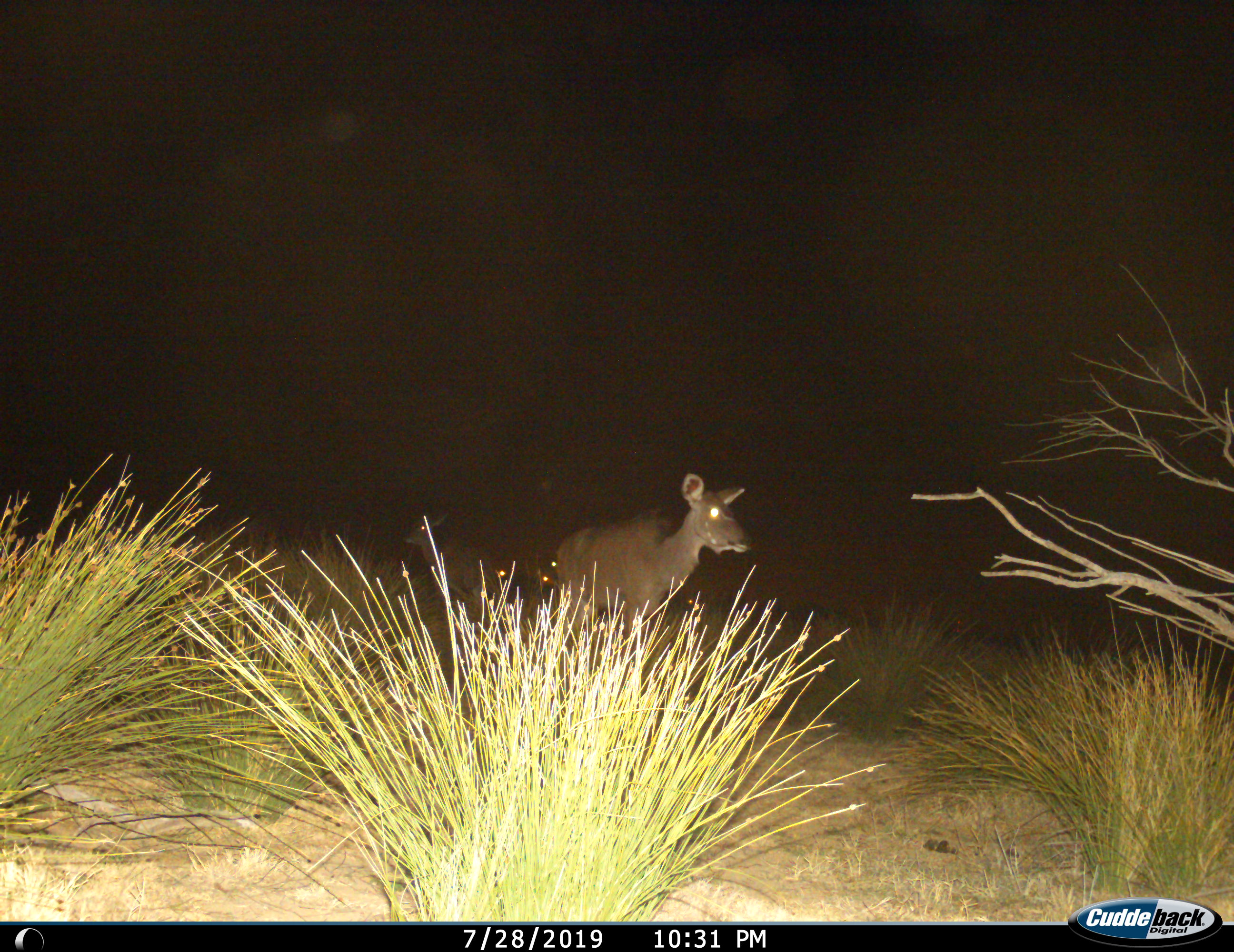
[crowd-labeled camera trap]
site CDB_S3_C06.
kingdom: Animalia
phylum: Chordata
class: Mammalia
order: Artiodactyla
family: Bovidae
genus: Tragelaphus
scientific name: Tragelaphus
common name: kudu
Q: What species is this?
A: Kudu (Tragelaphus).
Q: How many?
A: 2.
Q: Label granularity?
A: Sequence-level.